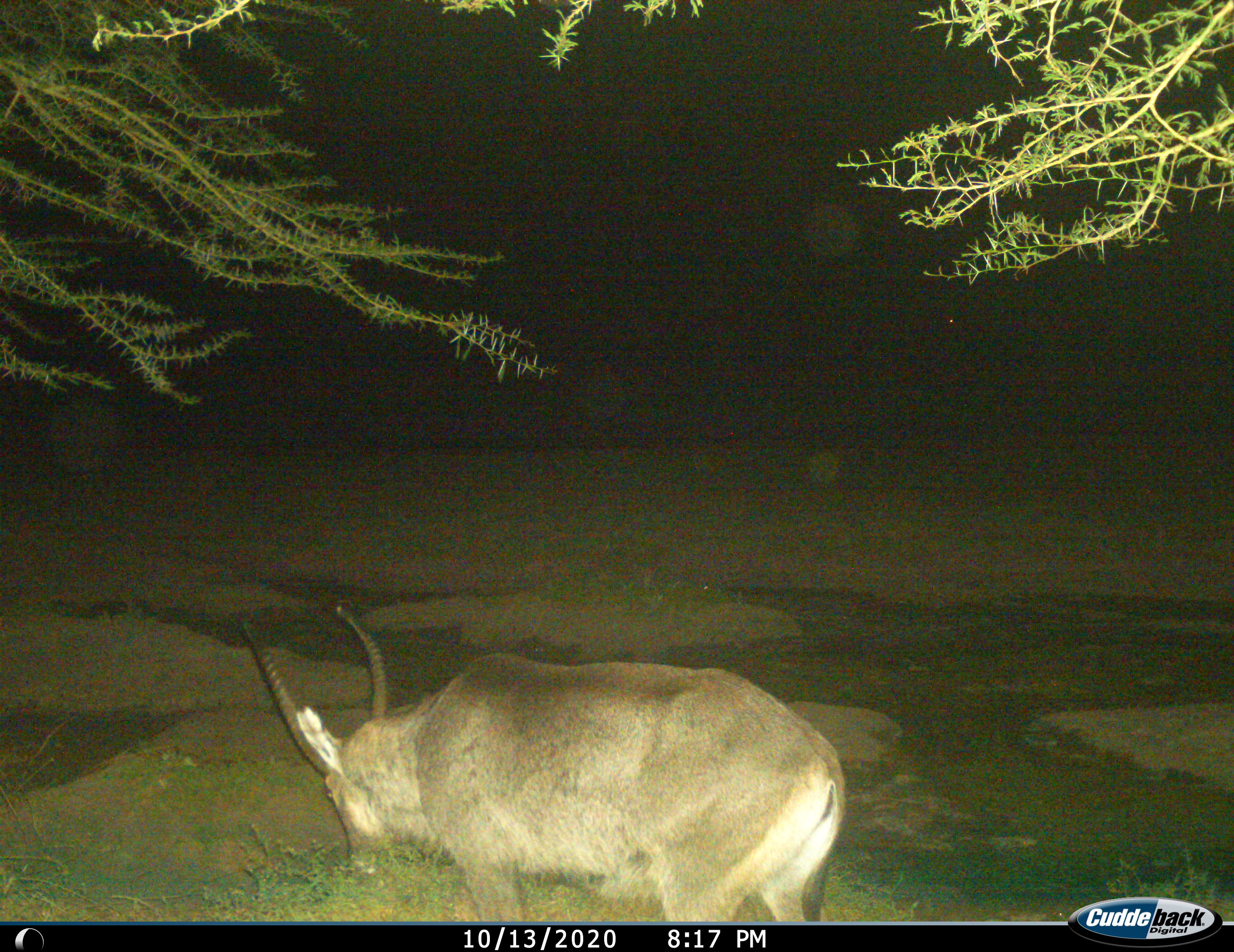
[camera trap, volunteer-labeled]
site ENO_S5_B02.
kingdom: Animalia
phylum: Chordata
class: Mammalia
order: Artiodactyla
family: Bovidae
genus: Kobus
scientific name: Kobus ellipsiprymnus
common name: waterbuck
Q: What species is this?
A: Waterbuck (Kobus ellipsiprymnus).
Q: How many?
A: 1.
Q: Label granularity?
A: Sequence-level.